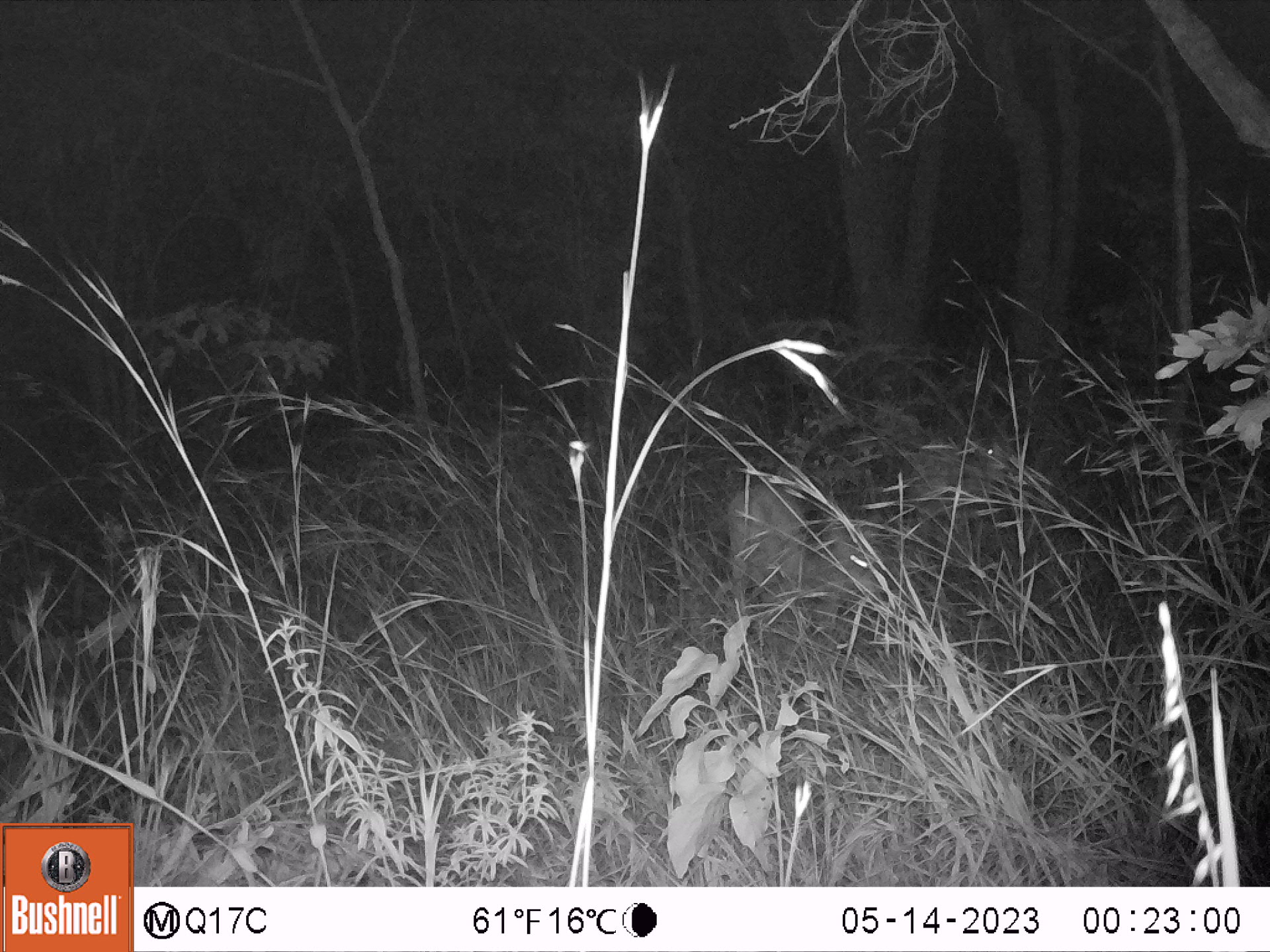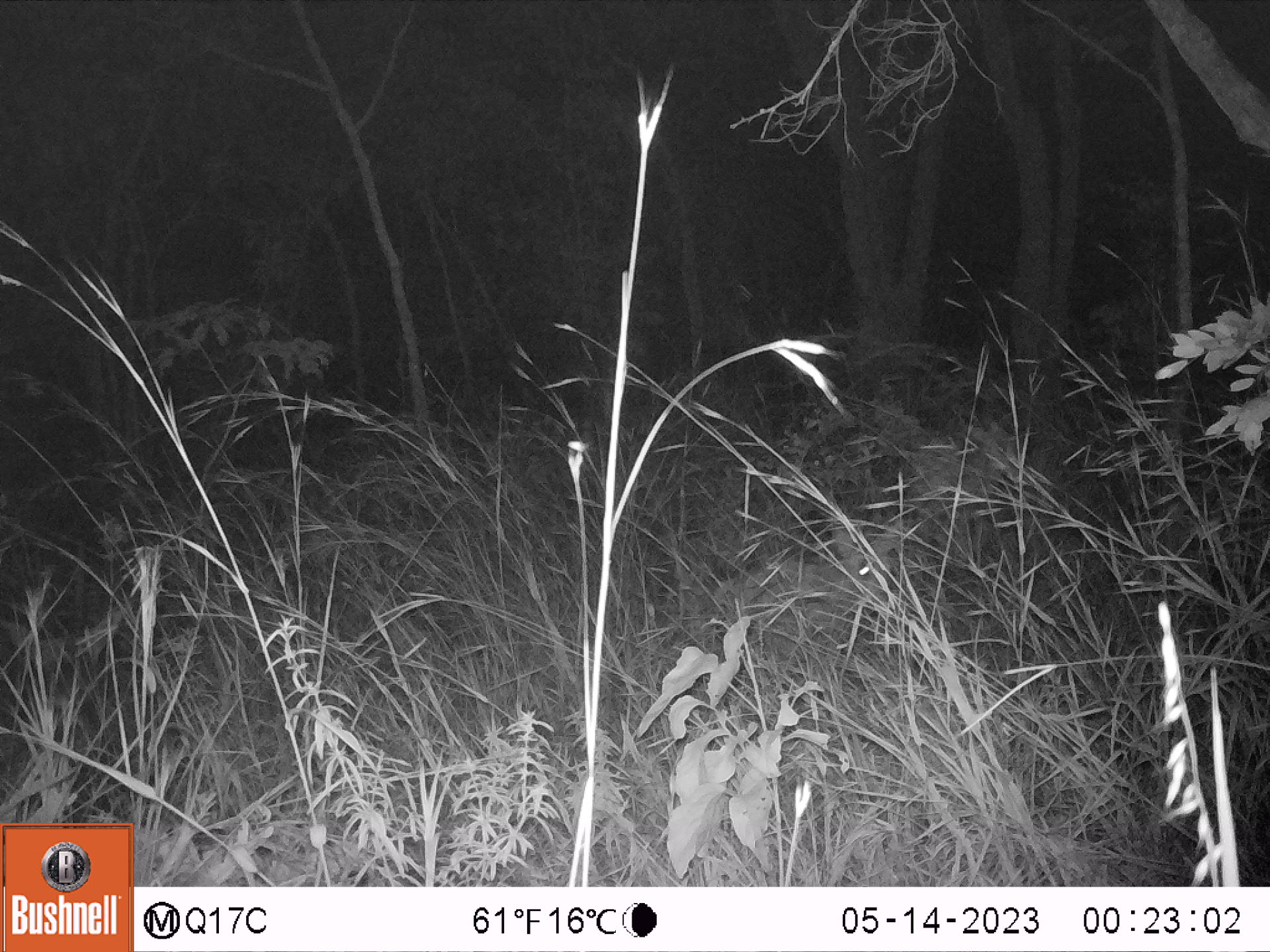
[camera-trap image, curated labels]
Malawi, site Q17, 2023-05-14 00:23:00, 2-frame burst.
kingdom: Animalia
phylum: Chordata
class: Mammalia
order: Artiodactyla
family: Bovidae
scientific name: Antilopinae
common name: small antelope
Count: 1.